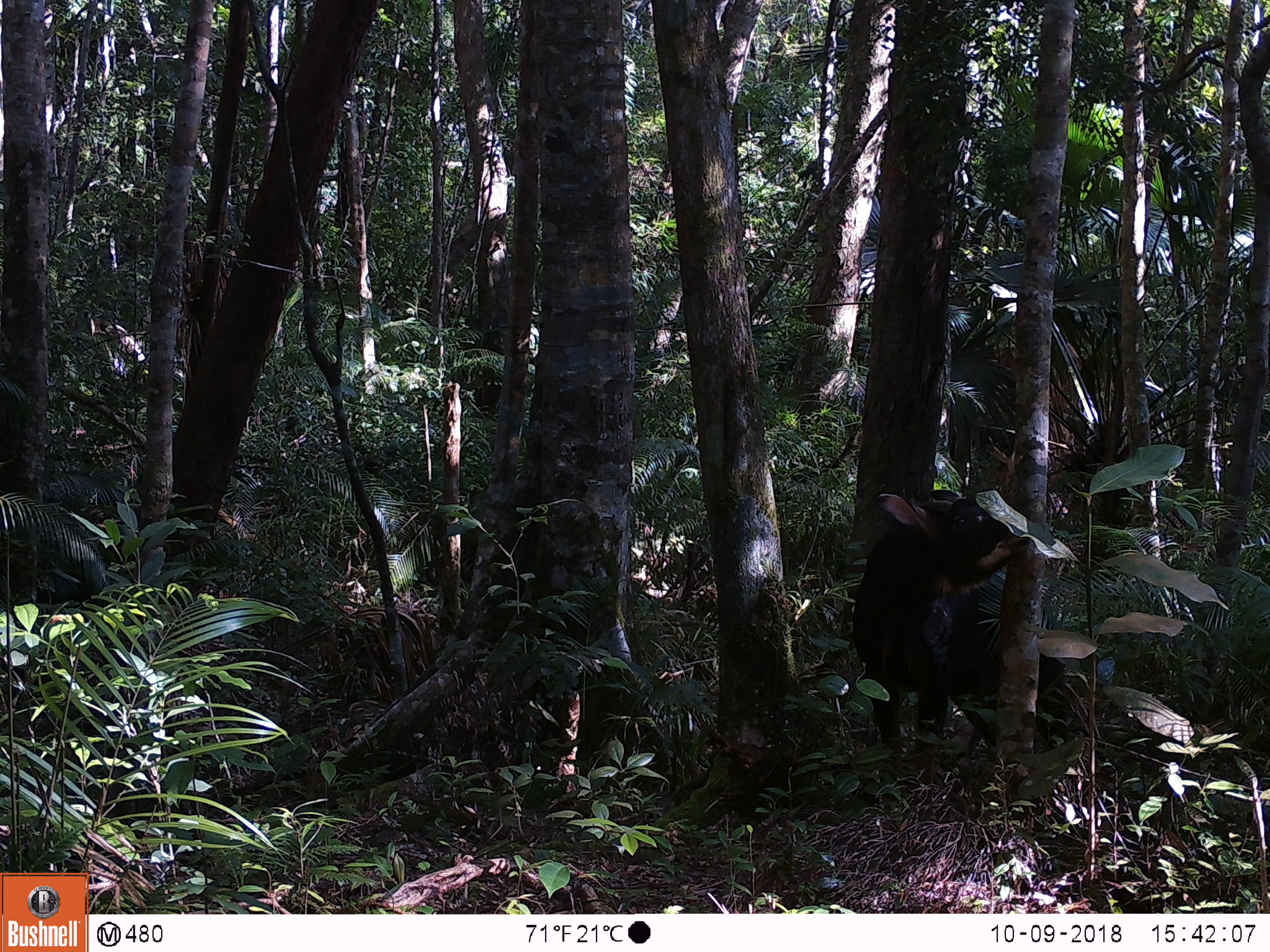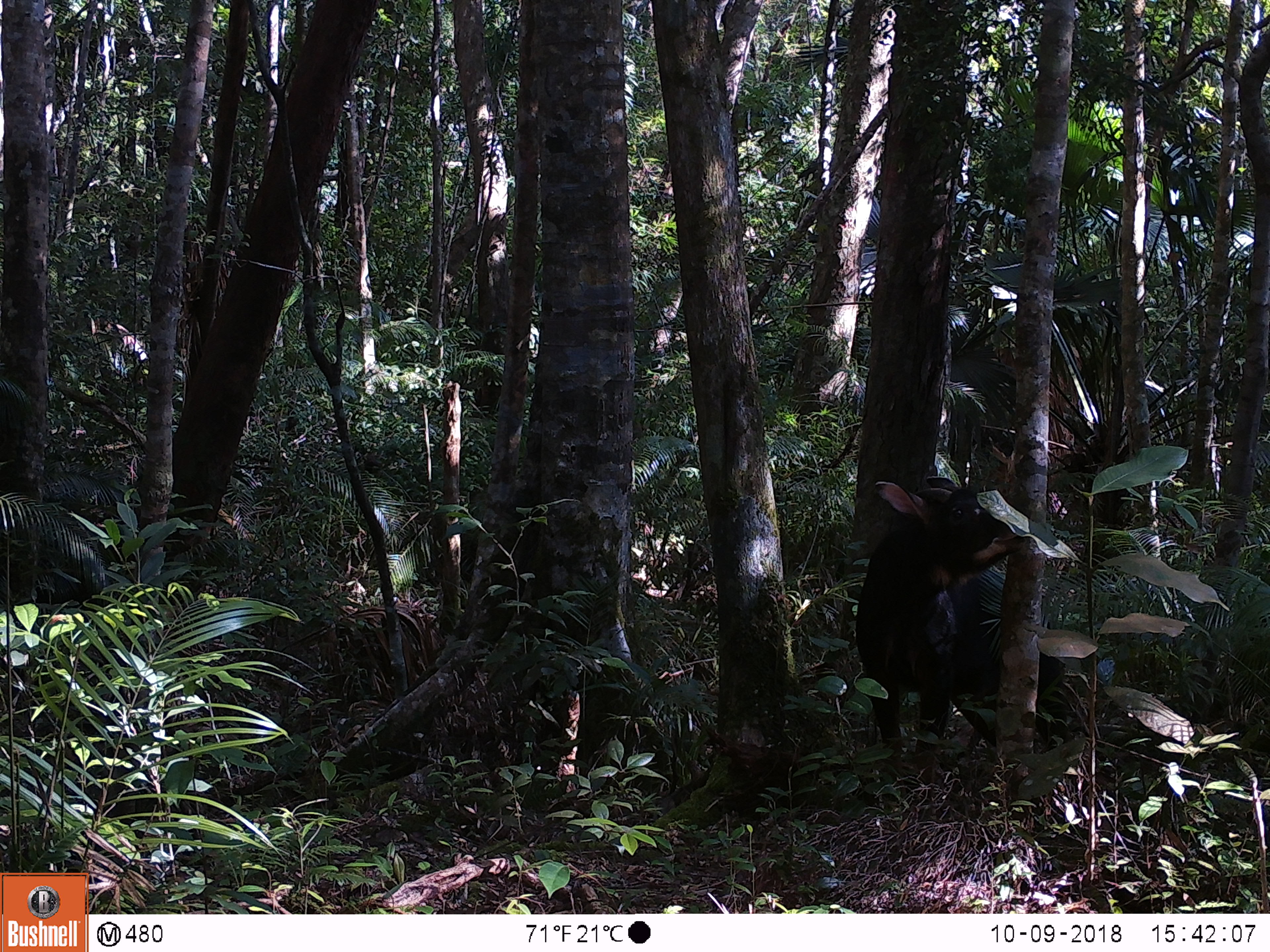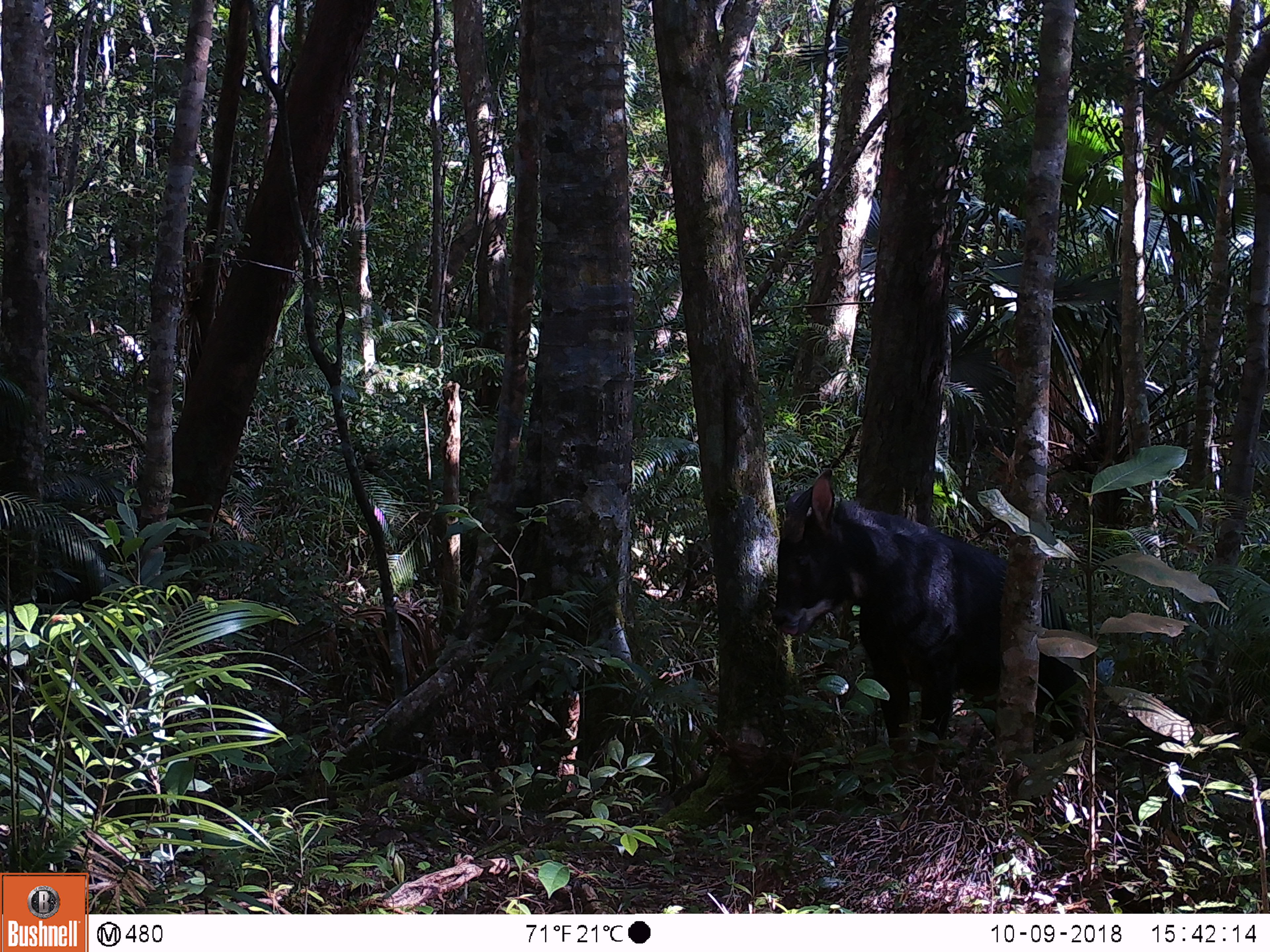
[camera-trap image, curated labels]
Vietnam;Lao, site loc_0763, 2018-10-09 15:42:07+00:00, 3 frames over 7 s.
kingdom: Animalia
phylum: Chordata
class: Mammalia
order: Artiodactyla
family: Bovidae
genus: Capricornis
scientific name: Capricornis sumatraensis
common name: chinese serow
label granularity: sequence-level